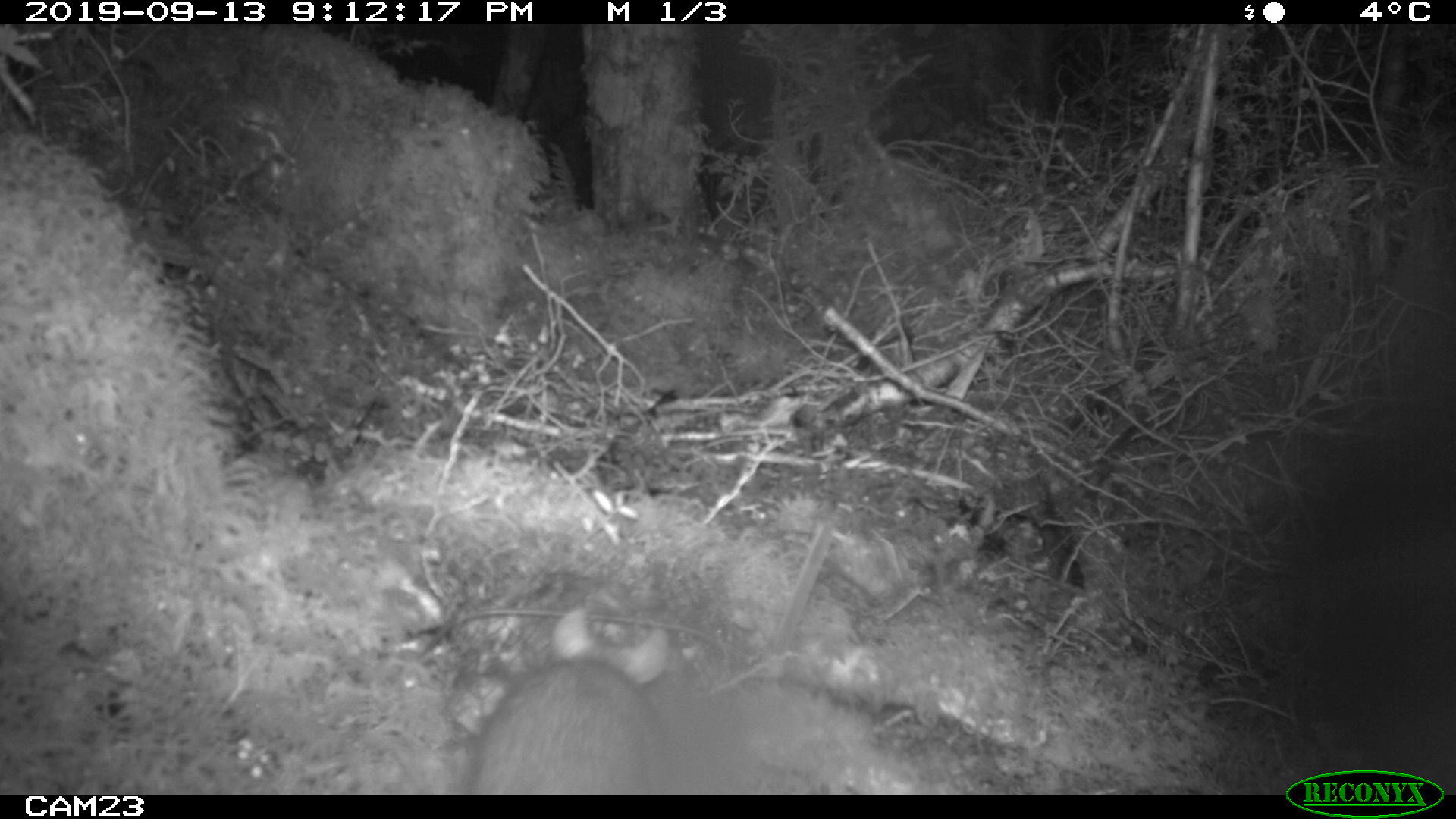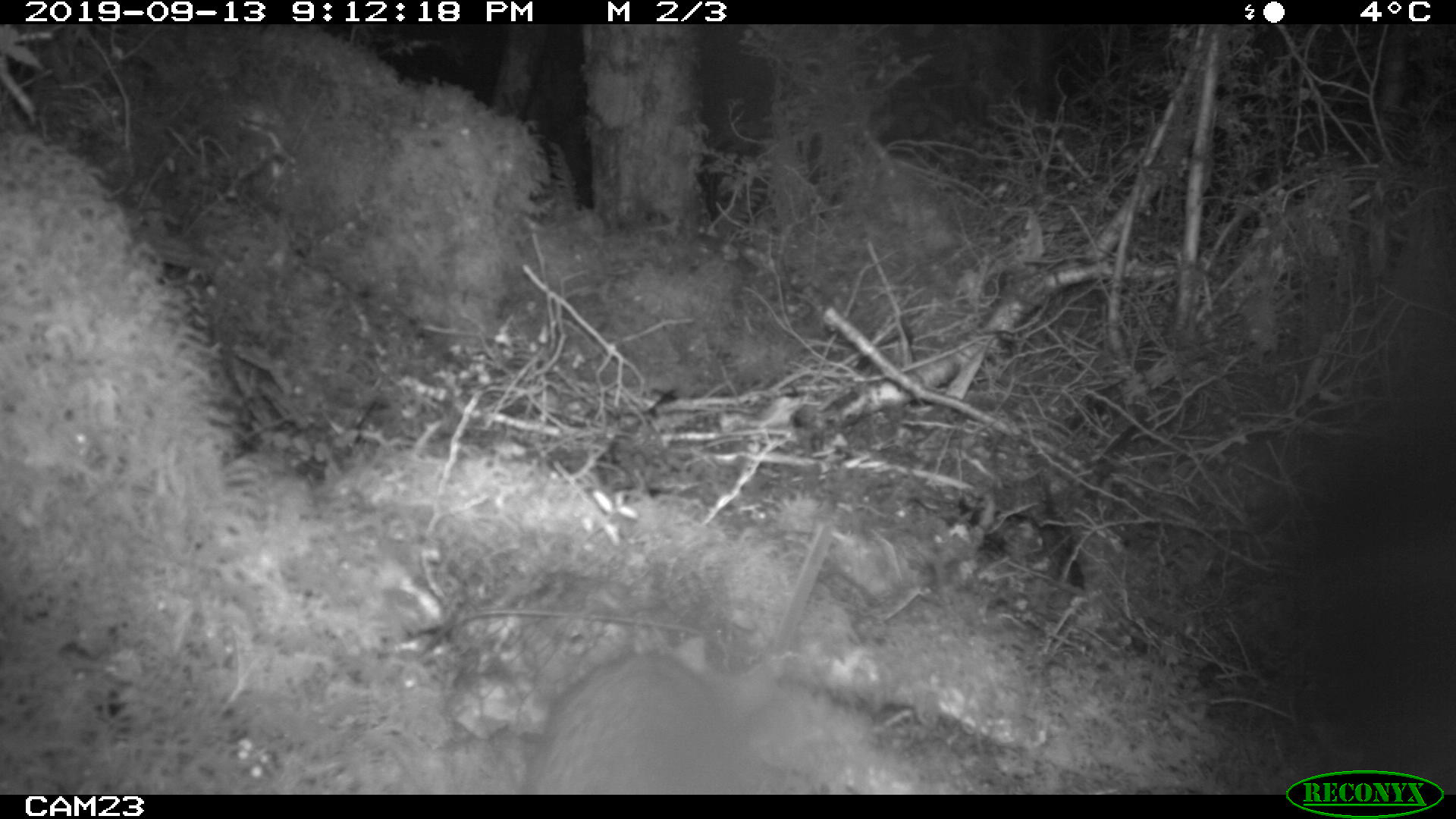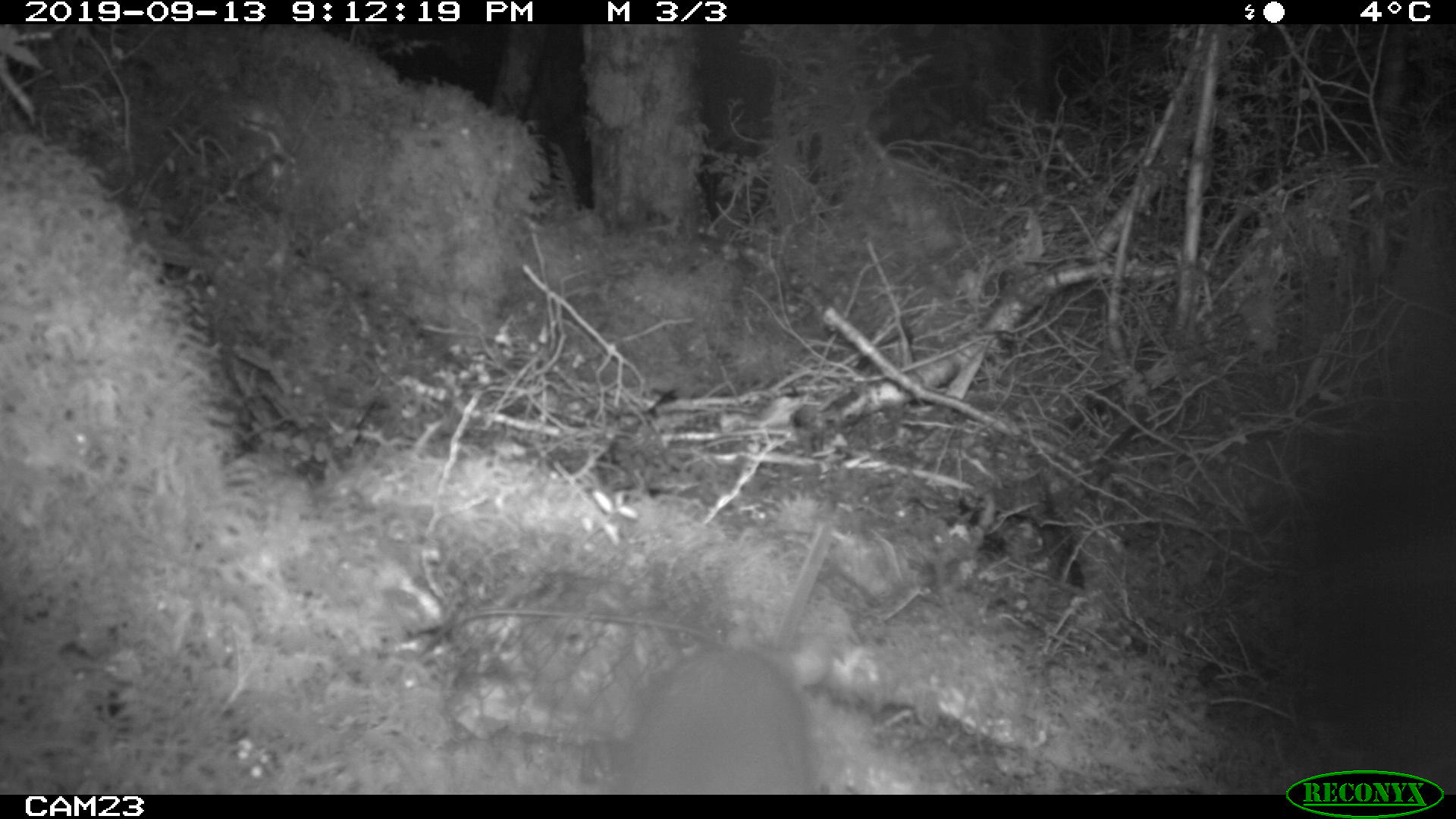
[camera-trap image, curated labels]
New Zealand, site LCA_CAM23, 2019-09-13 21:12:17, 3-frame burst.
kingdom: Animalia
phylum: Chordata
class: Mammalia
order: Rodentia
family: Muridae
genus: Rattus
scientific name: Rattus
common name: rat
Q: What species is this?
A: Rat (Rattus).